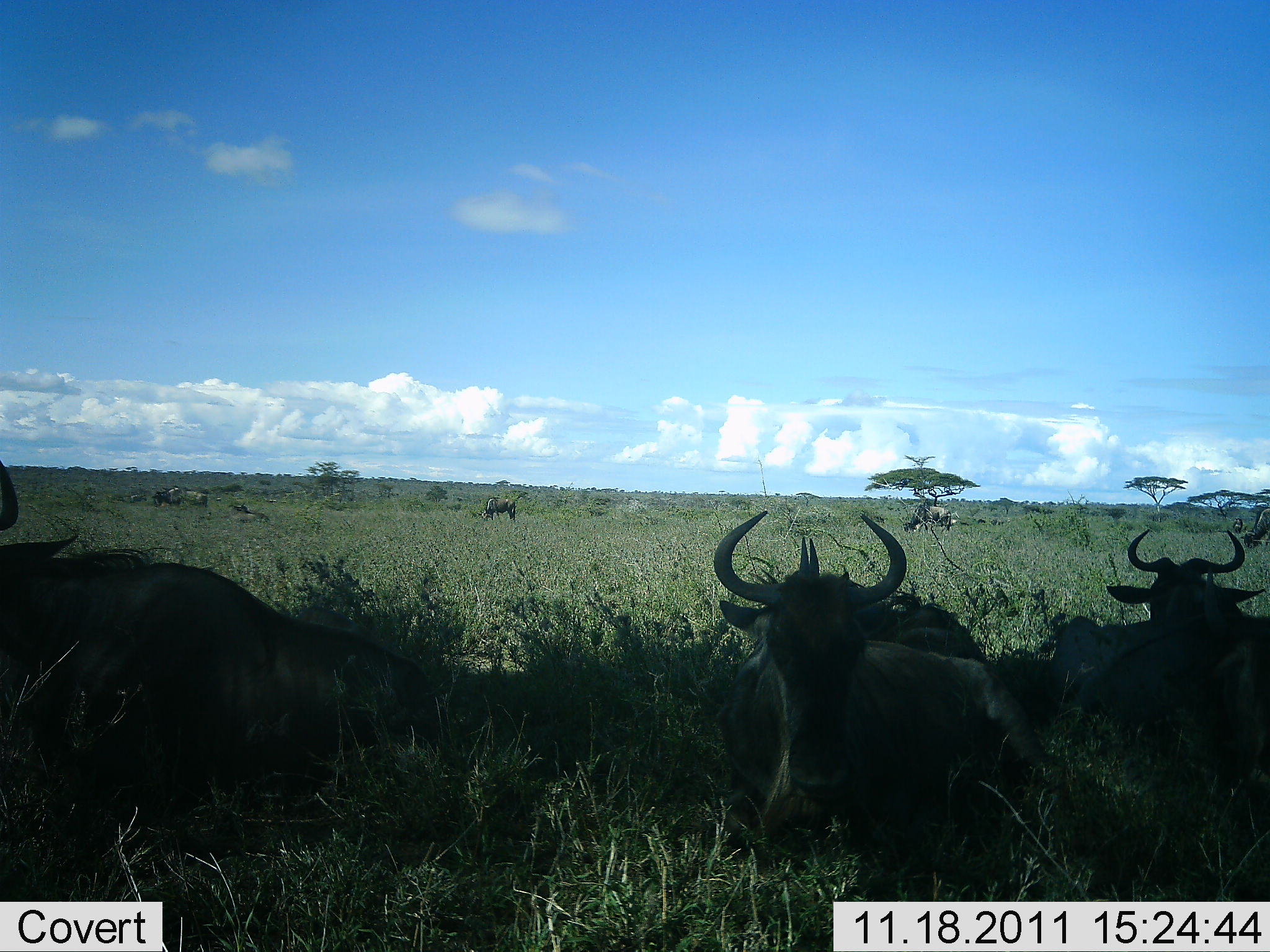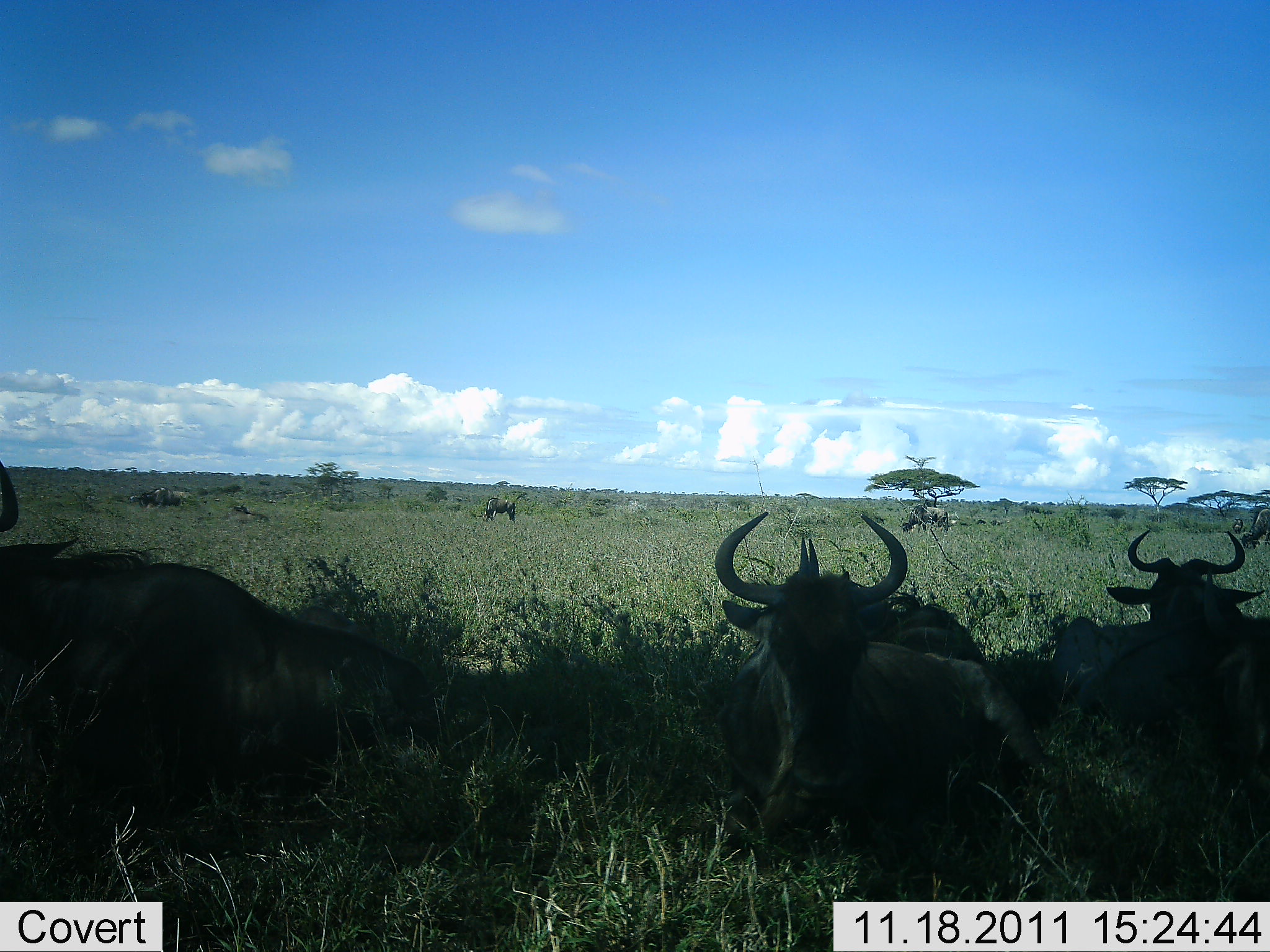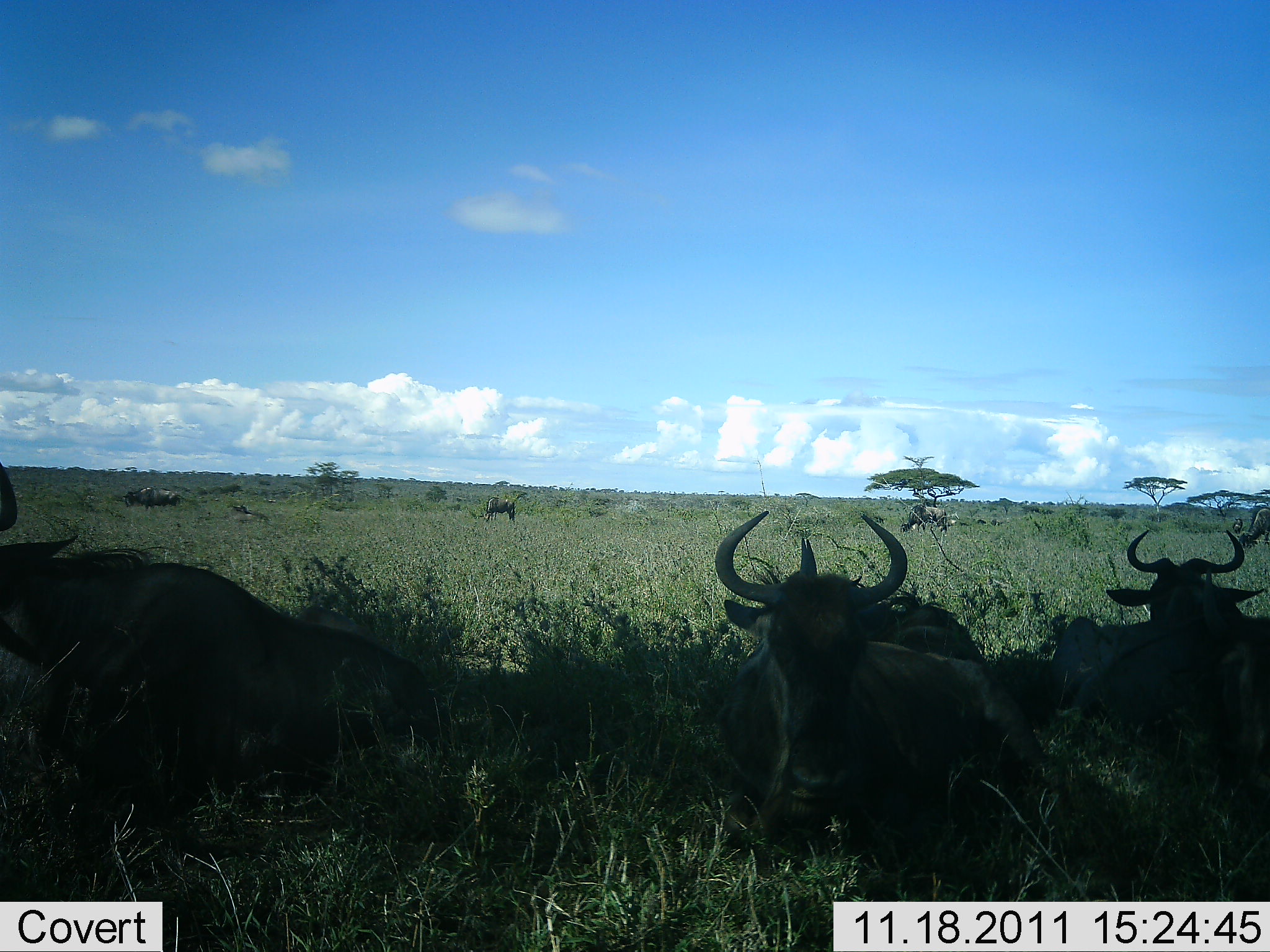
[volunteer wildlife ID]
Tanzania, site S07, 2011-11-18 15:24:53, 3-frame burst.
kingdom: Animalia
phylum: Chordata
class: Mammalia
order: Artiodactyla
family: Bovidae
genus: Connochaetes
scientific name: Connochaetes taurinus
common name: blue wildebeest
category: wildebeest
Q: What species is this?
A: Wildebeest (blue wildebeest) (Connochaetes taurinus).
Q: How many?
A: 4.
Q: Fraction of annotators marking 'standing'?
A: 0%.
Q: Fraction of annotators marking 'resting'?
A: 90%.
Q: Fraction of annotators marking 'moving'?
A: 30%.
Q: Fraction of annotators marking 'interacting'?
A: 0%.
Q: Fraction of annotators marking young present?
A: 0%.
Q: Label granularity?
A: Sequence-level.